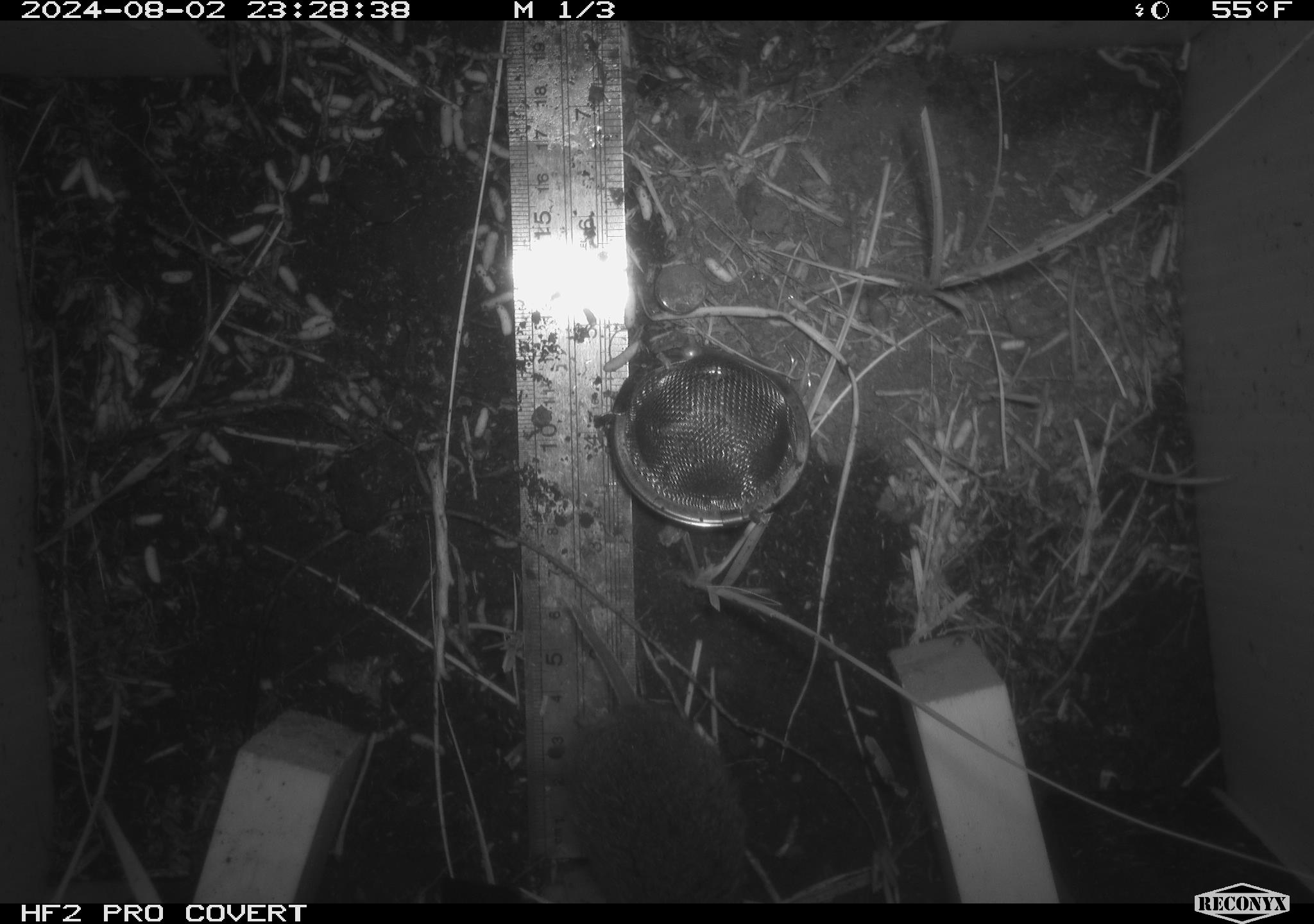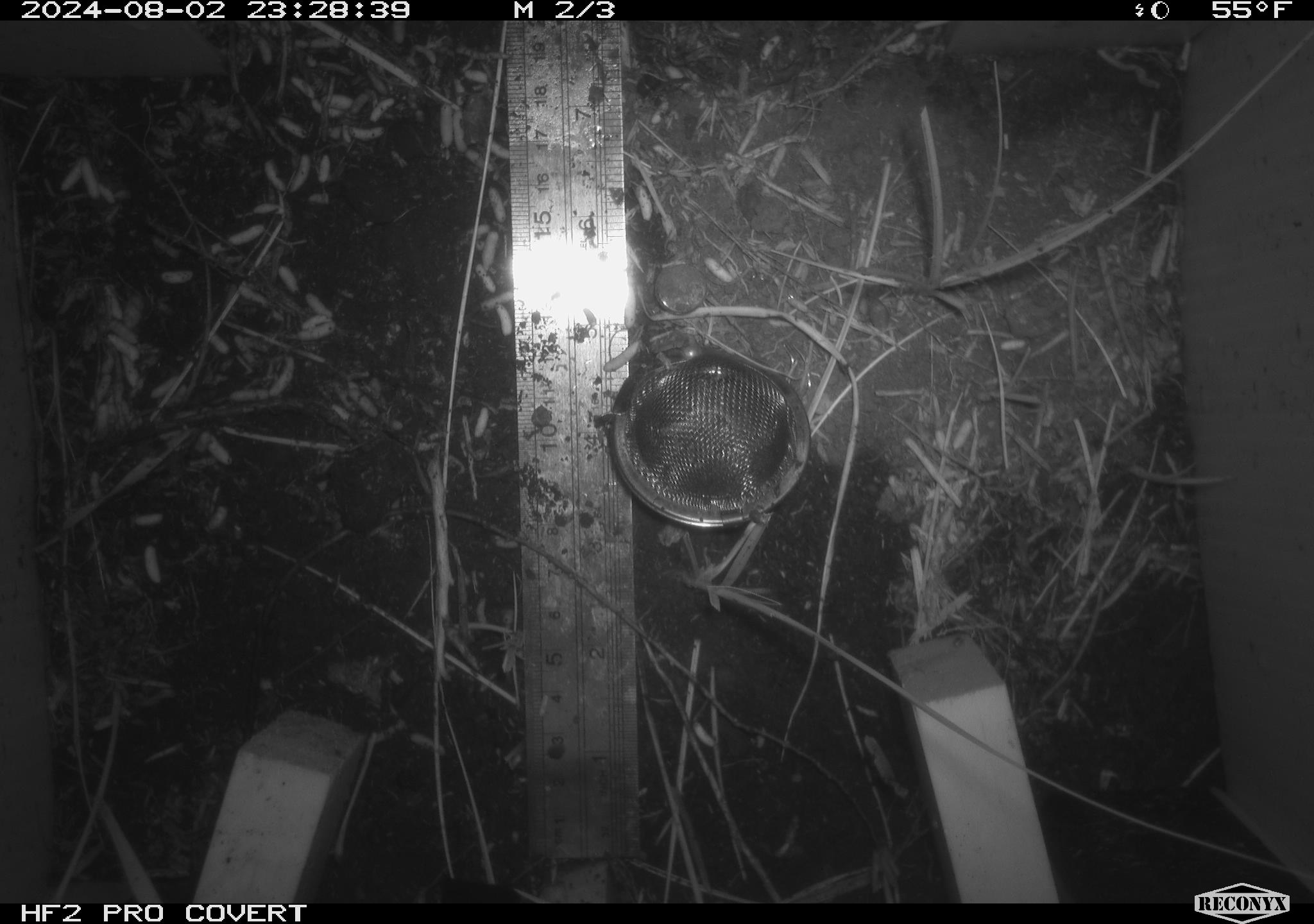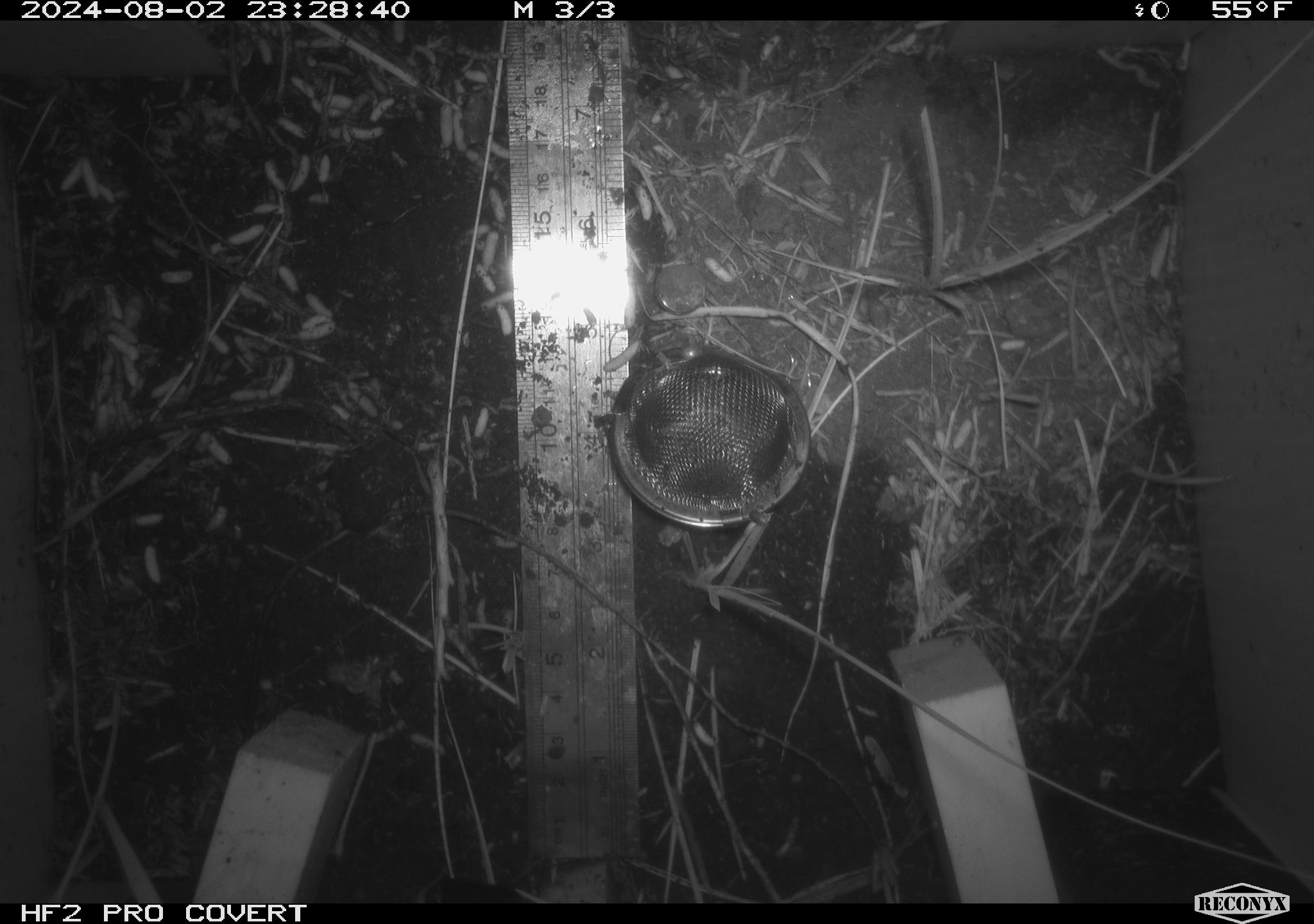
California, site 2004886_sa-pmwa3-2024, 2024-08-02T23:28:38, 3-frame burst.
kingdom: Animalia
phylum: Chordata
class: Mammalia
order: Rodentia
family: Cricetidae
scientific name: Arvicolinae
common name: voles, lemmings, and muskrats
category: arvicolinae subfamily